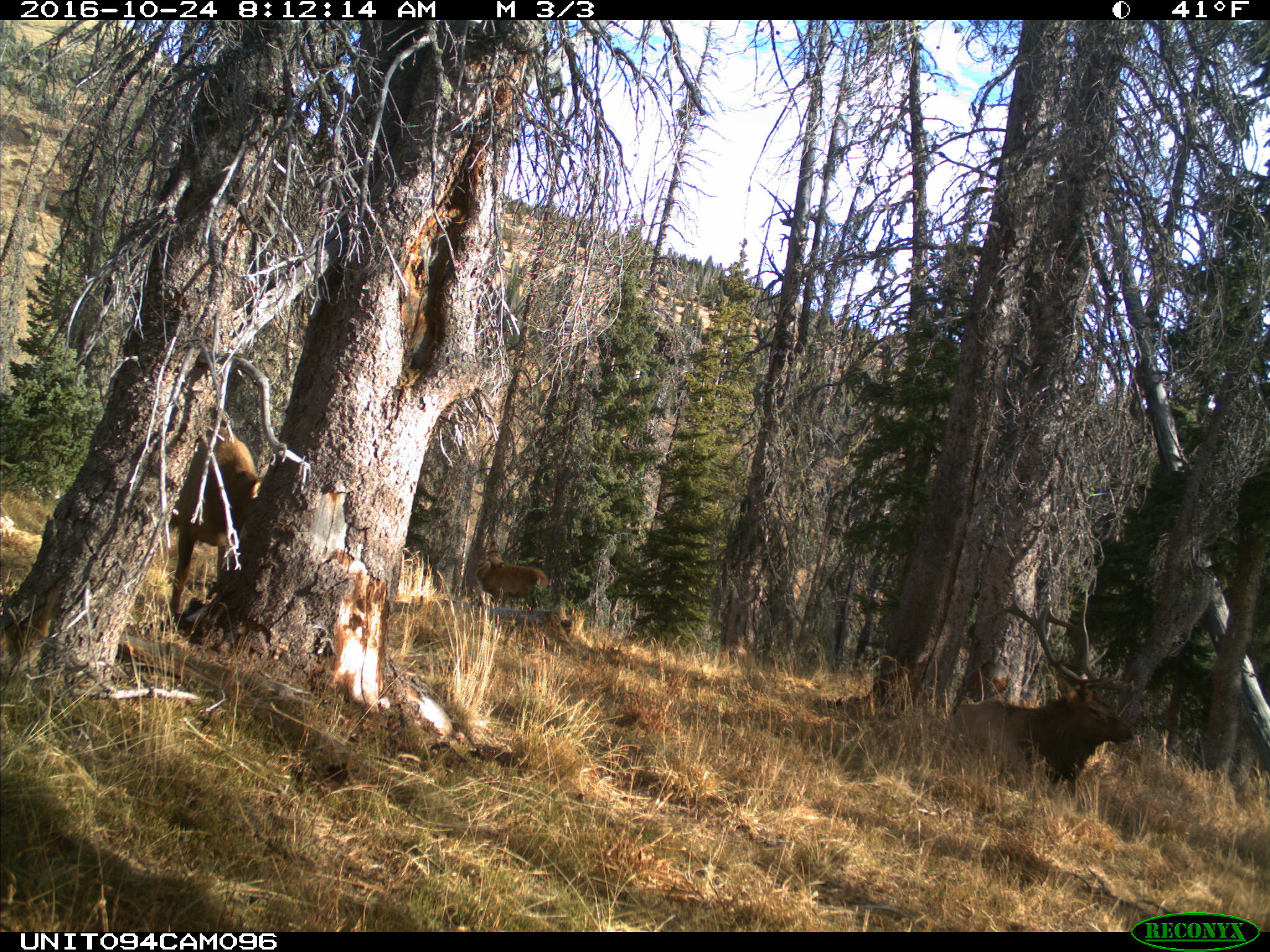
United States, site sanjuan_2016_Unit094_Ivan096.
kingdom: Animalia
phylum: Chordata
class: Mammalia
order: Artiodactyla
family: Cervidae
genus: Cervus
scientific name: Cervus elaphus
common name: red deer